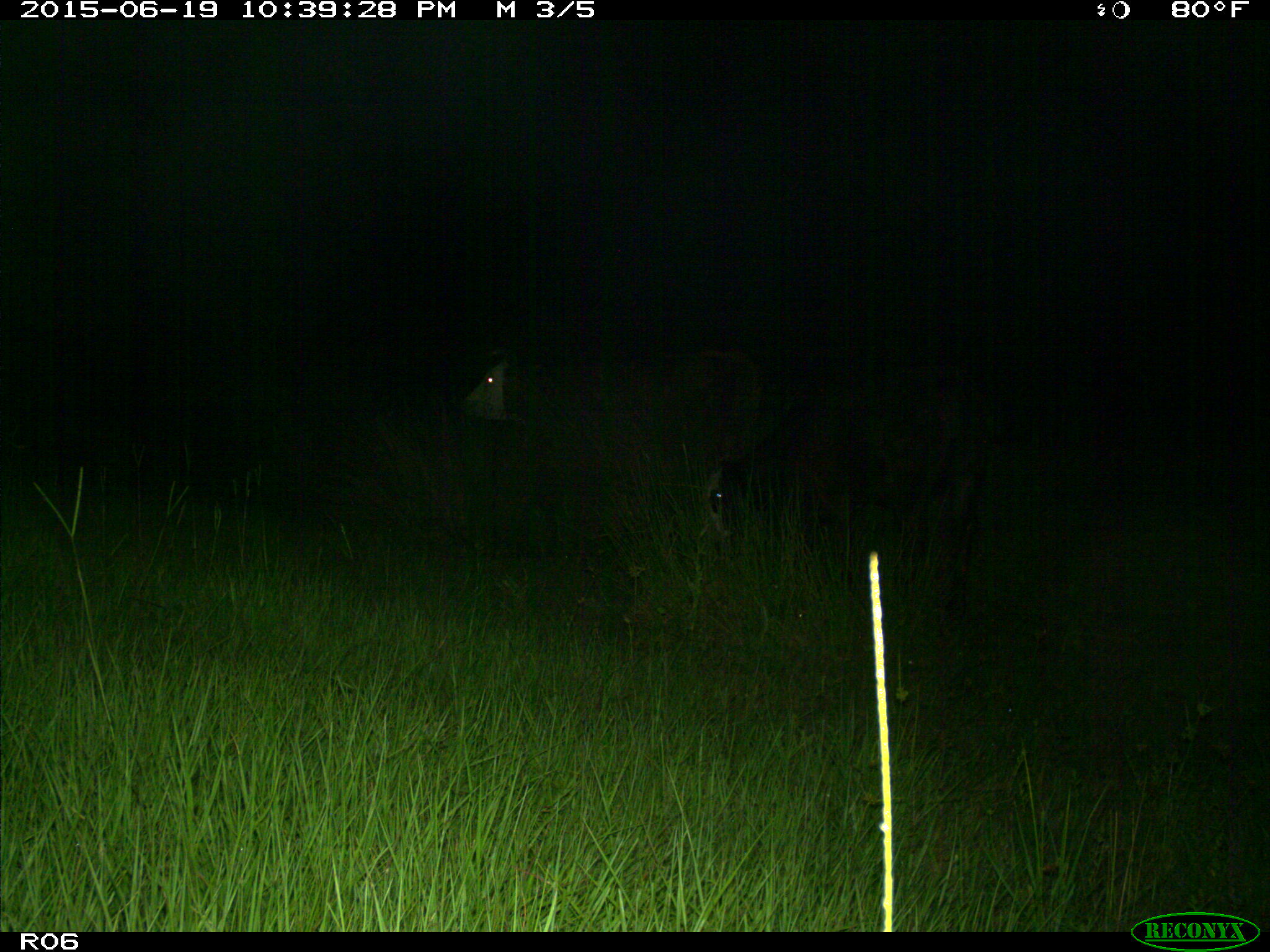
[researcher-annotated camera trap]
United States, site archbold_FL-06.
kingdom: Animalia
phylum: Chordata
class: Mammalia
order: Artiodactyla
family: Bovidae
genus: Bos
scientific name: Bos taurus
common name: domestic cow